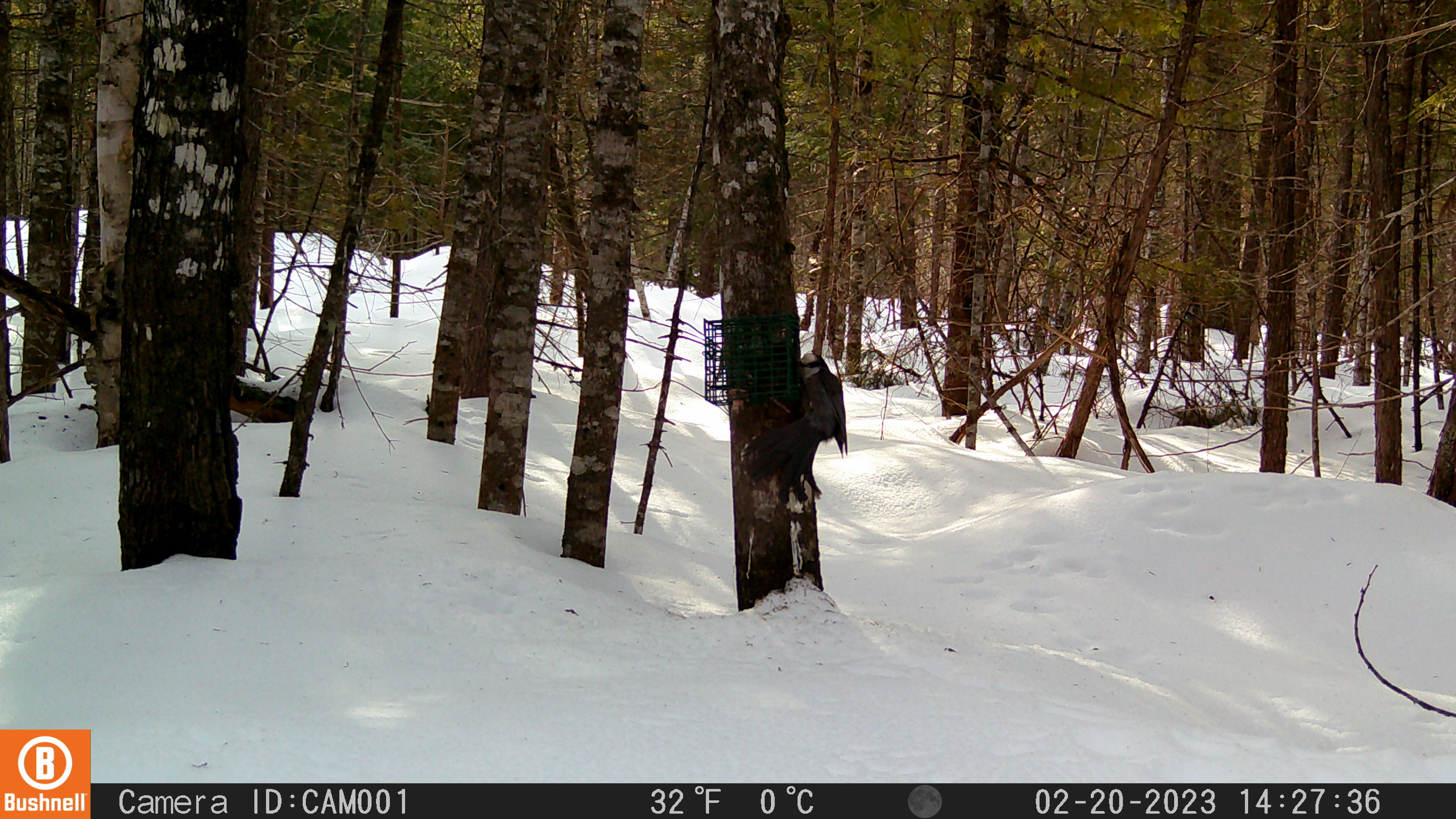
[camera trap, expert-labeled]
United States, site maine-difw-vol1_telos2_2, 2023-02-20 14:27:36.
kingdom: Animalia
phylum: Chordata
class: Aves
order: Passeriformes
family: Corvidae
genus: Perisoreus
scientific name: Perisoreus canadensis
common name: canada jay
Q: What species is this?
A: Canada jay (Perisoreus canadensis).